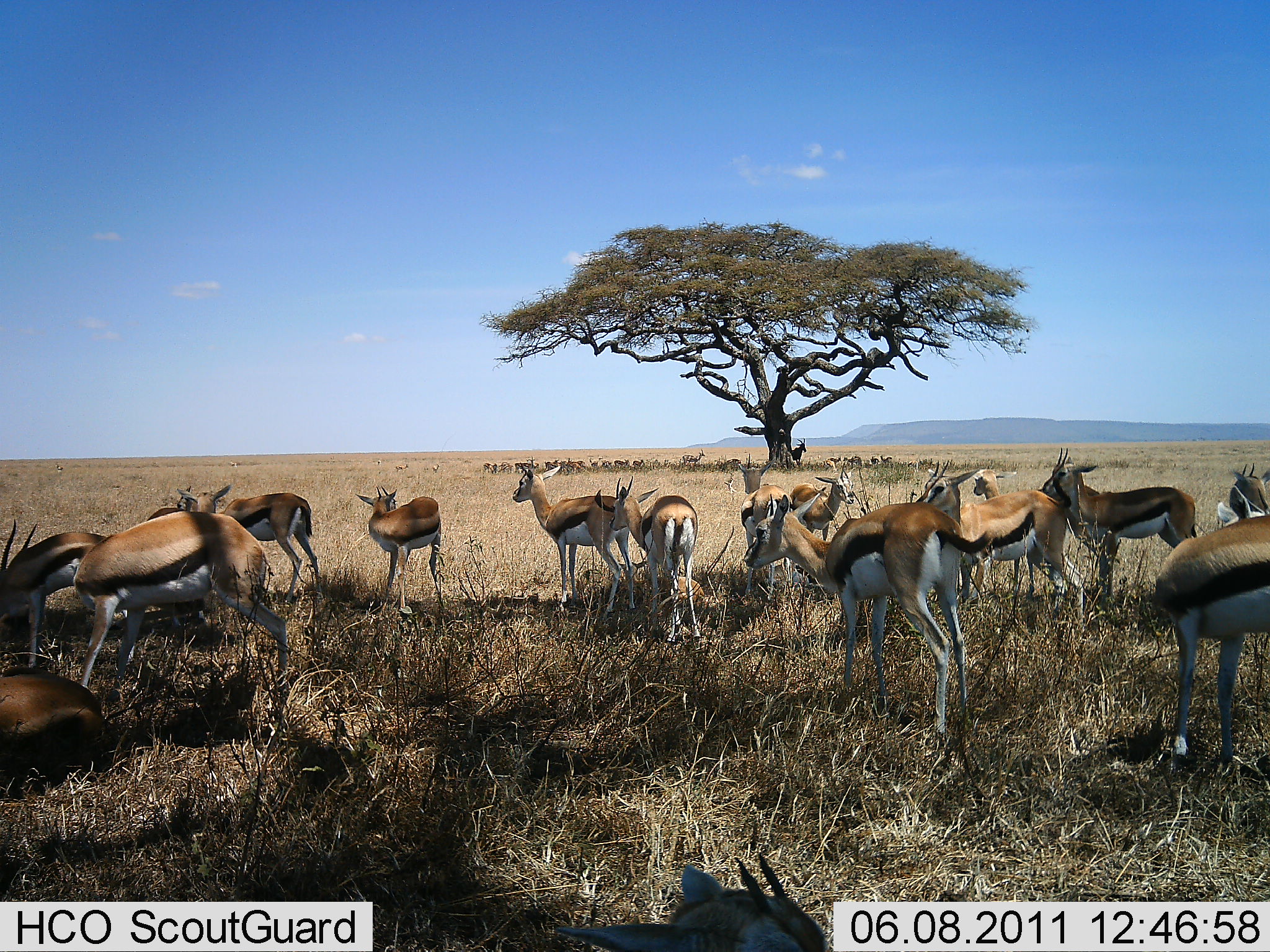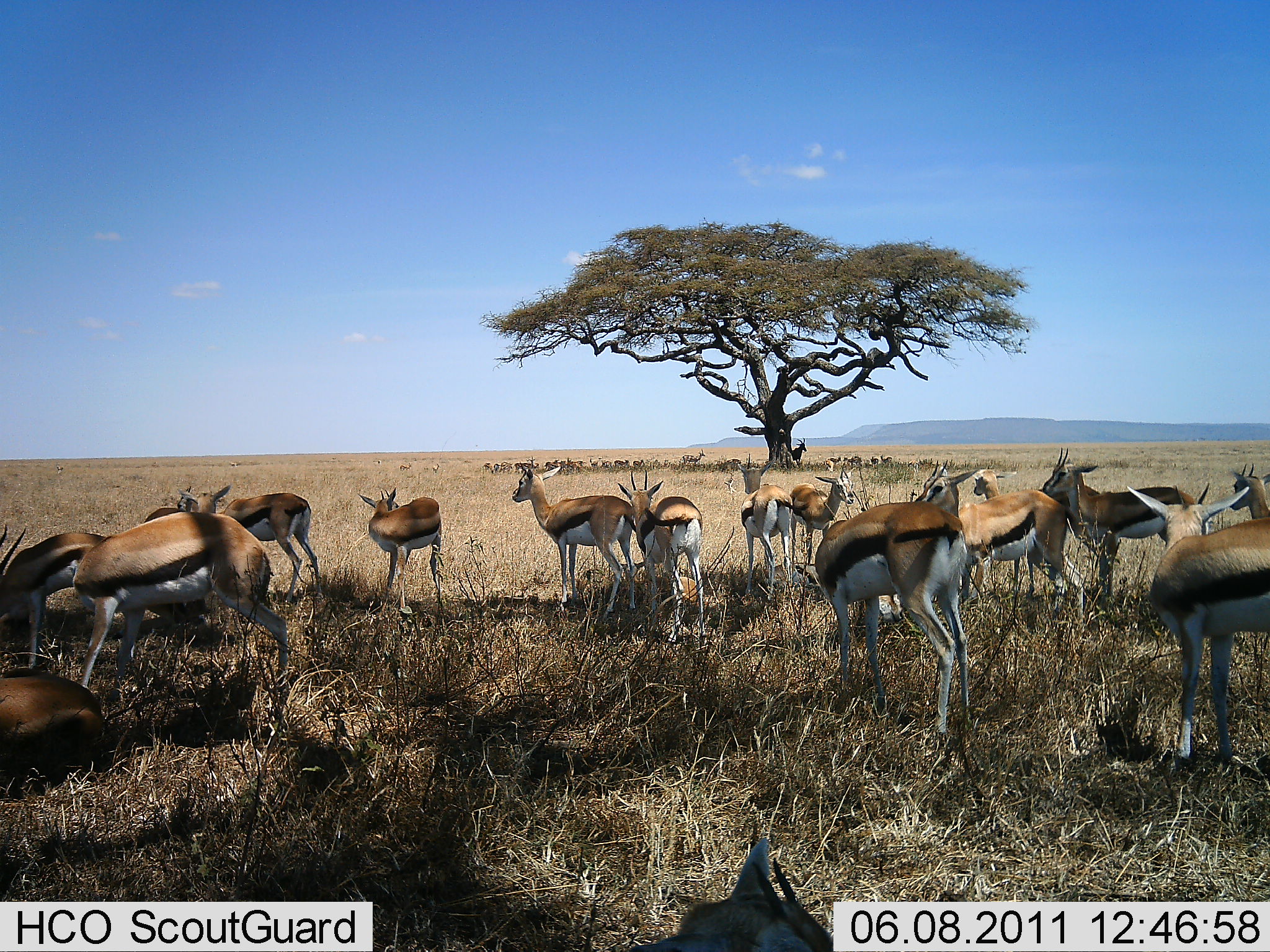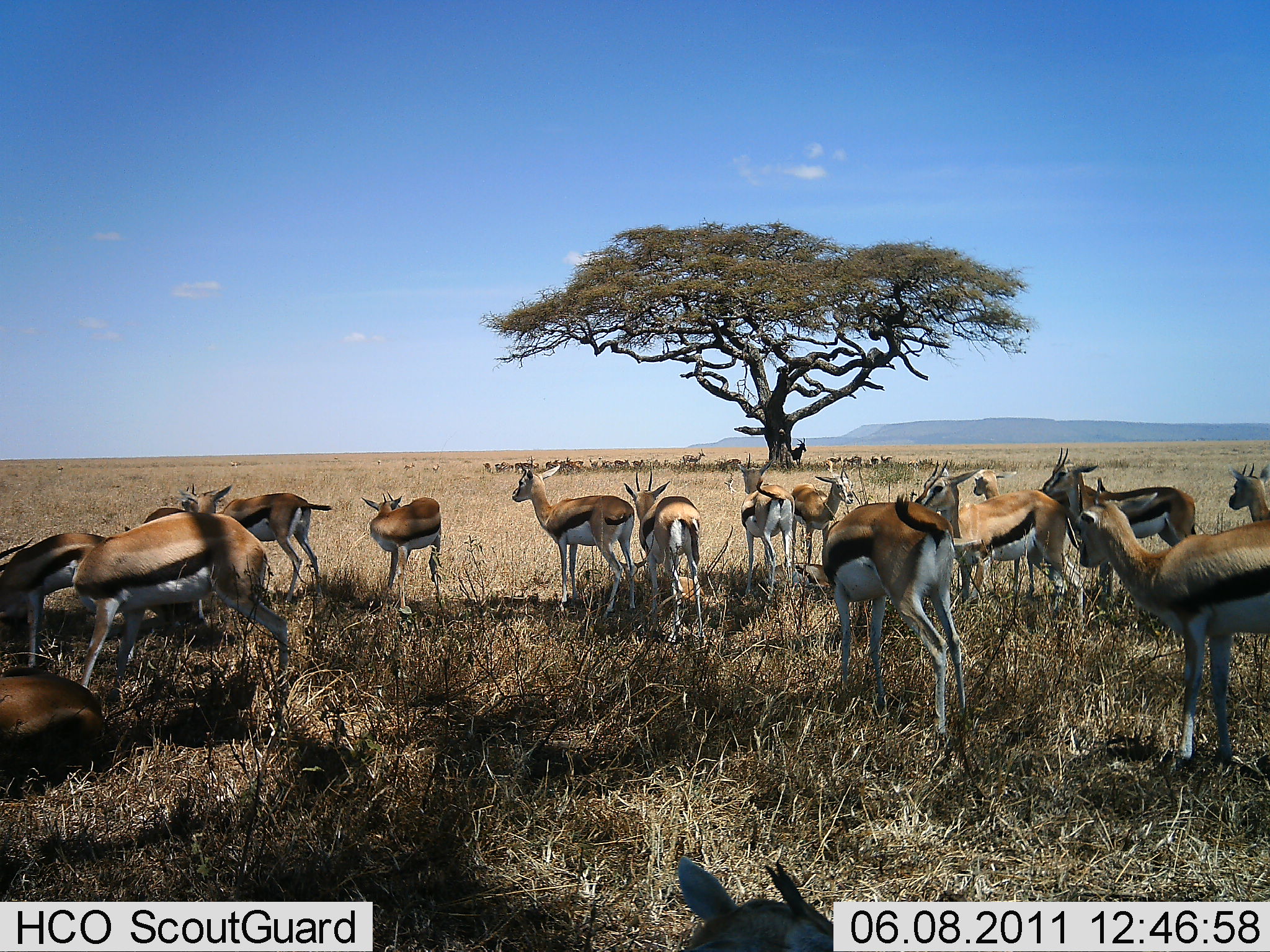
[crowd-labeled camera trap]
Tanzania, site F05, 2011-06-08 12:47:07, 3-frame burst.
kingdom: Animalia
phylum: Chordata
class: Mammalia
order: Artiodactyla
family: Bovidae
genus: Eudorcas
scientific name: Eudorcas thomsonii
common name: thomson's gazelle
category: gazellethomsons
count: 11-50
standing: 81%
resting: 69%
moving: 6%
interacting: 6%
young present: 6%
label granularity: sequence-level